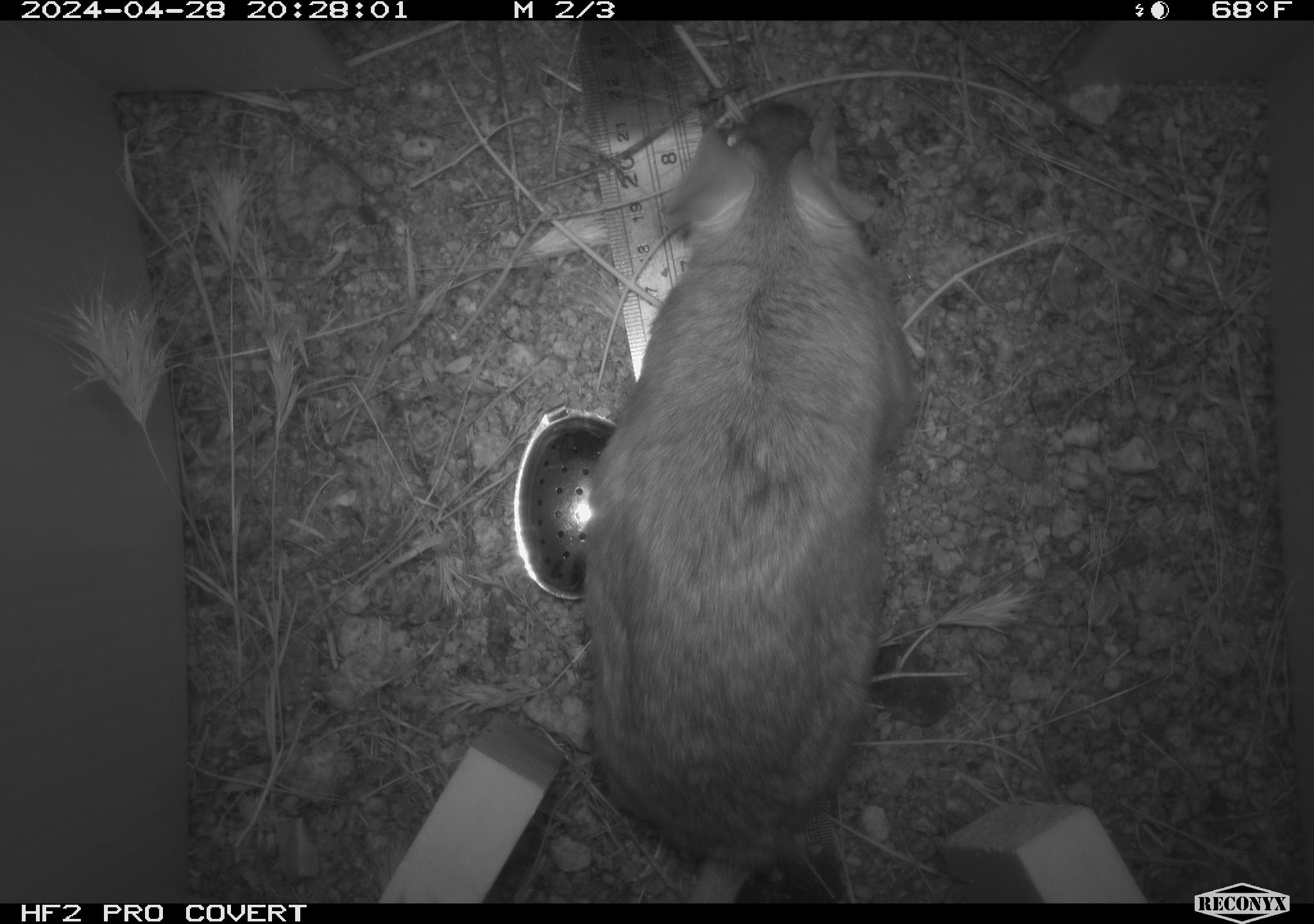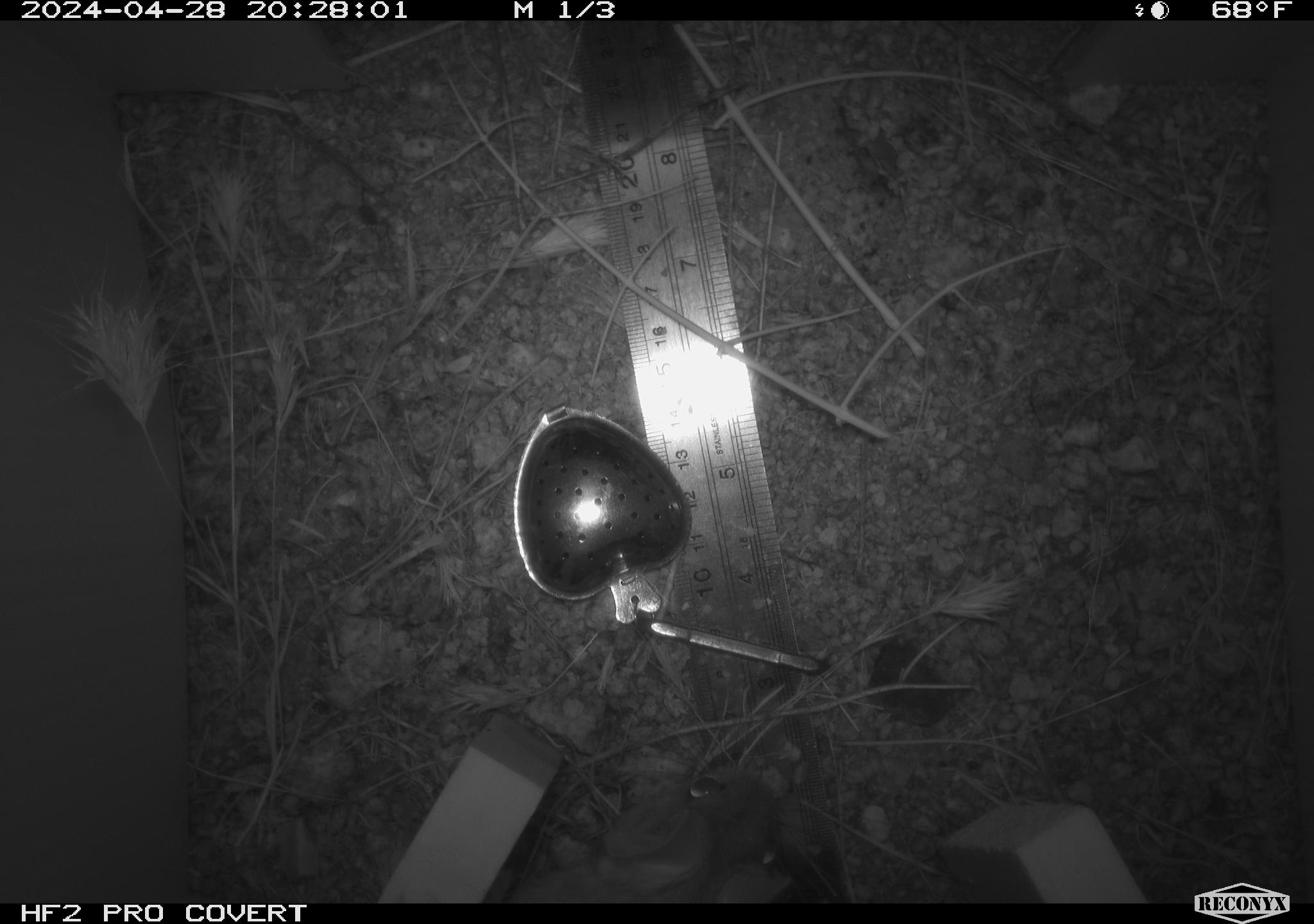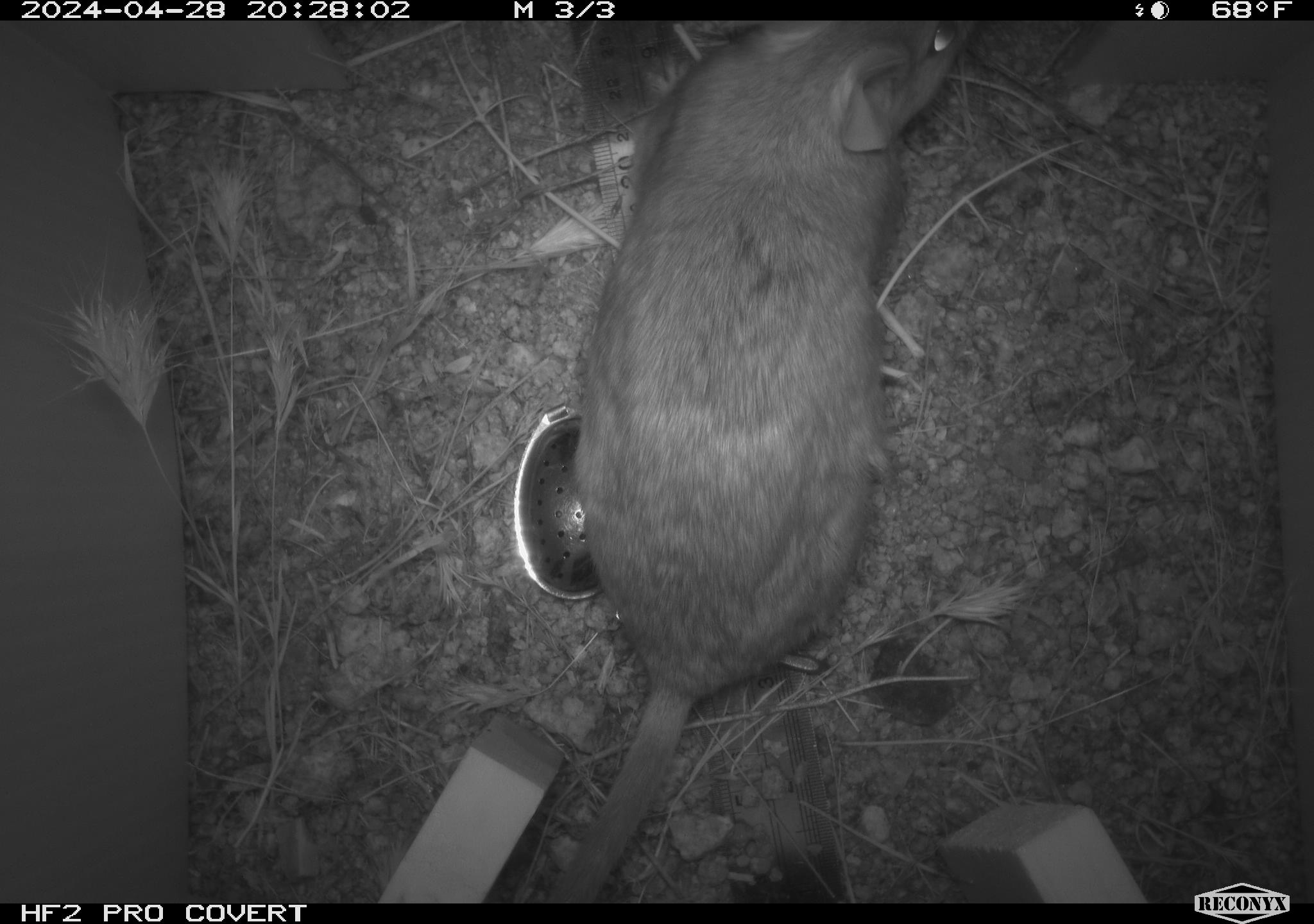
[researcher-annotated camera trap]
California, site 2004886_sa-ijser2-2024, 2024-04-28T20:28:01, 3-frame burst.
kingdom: Animalia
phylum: Chordata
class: Mammalia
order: Rodentia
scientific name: Rodentia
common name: woodrat or rat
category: woodrat or rat species